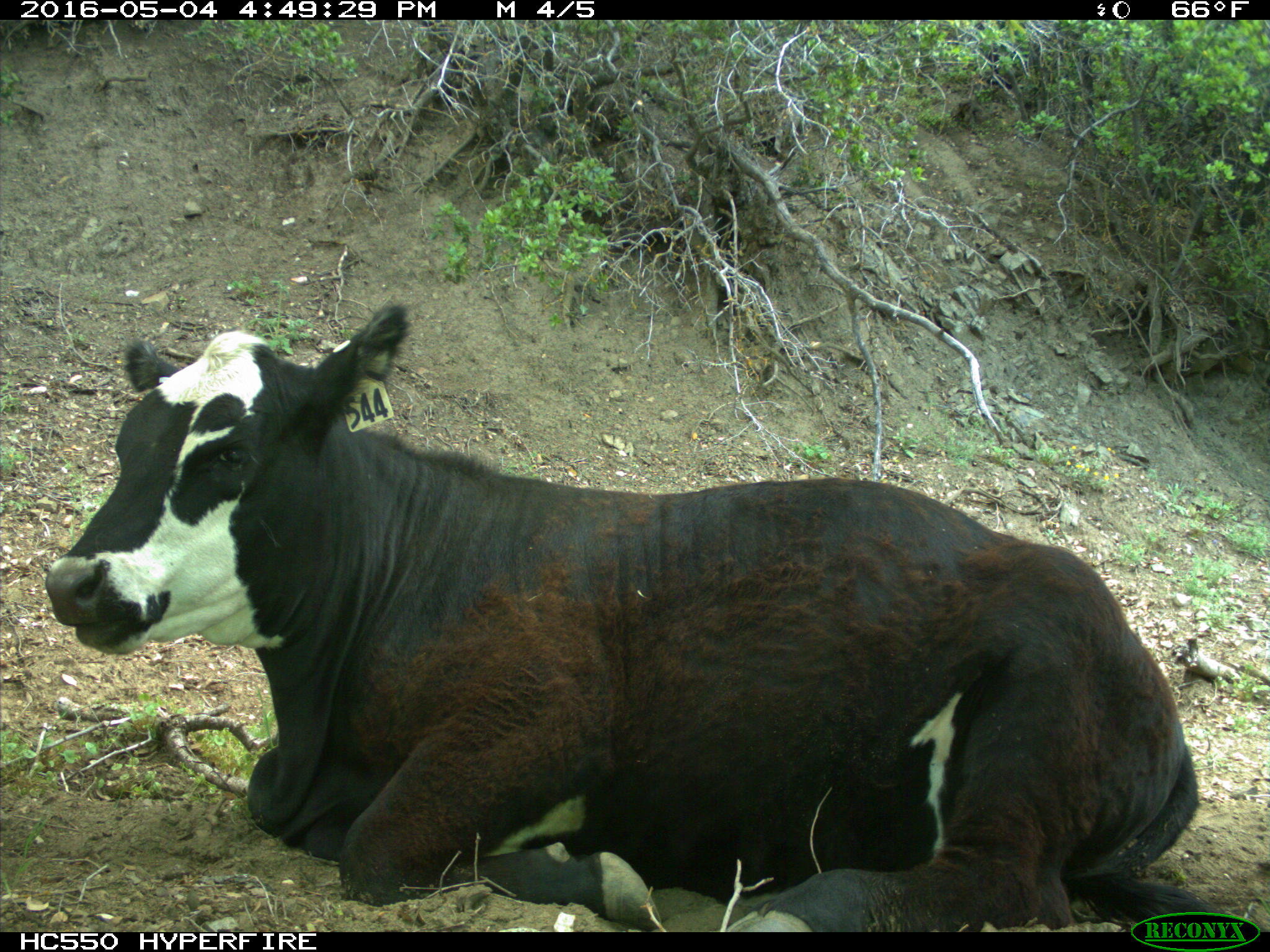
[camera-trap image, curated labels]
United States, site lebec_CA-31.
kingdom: Animalia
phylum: Chordata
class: Mammalia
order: Artiodactyla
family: Bovidae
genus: Bos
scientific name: Bos taurus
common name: domestic cow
Bos taurus (domestic cow).